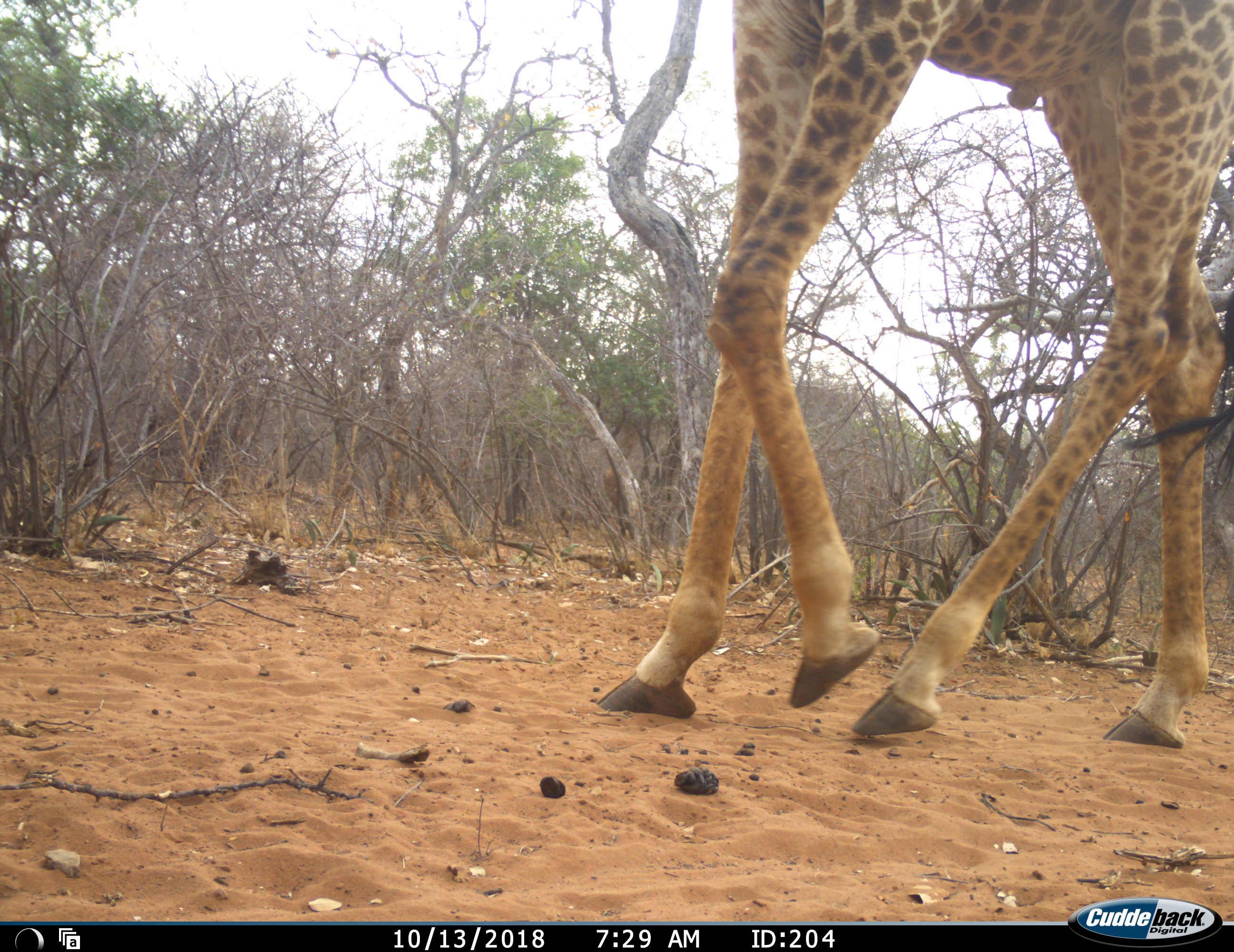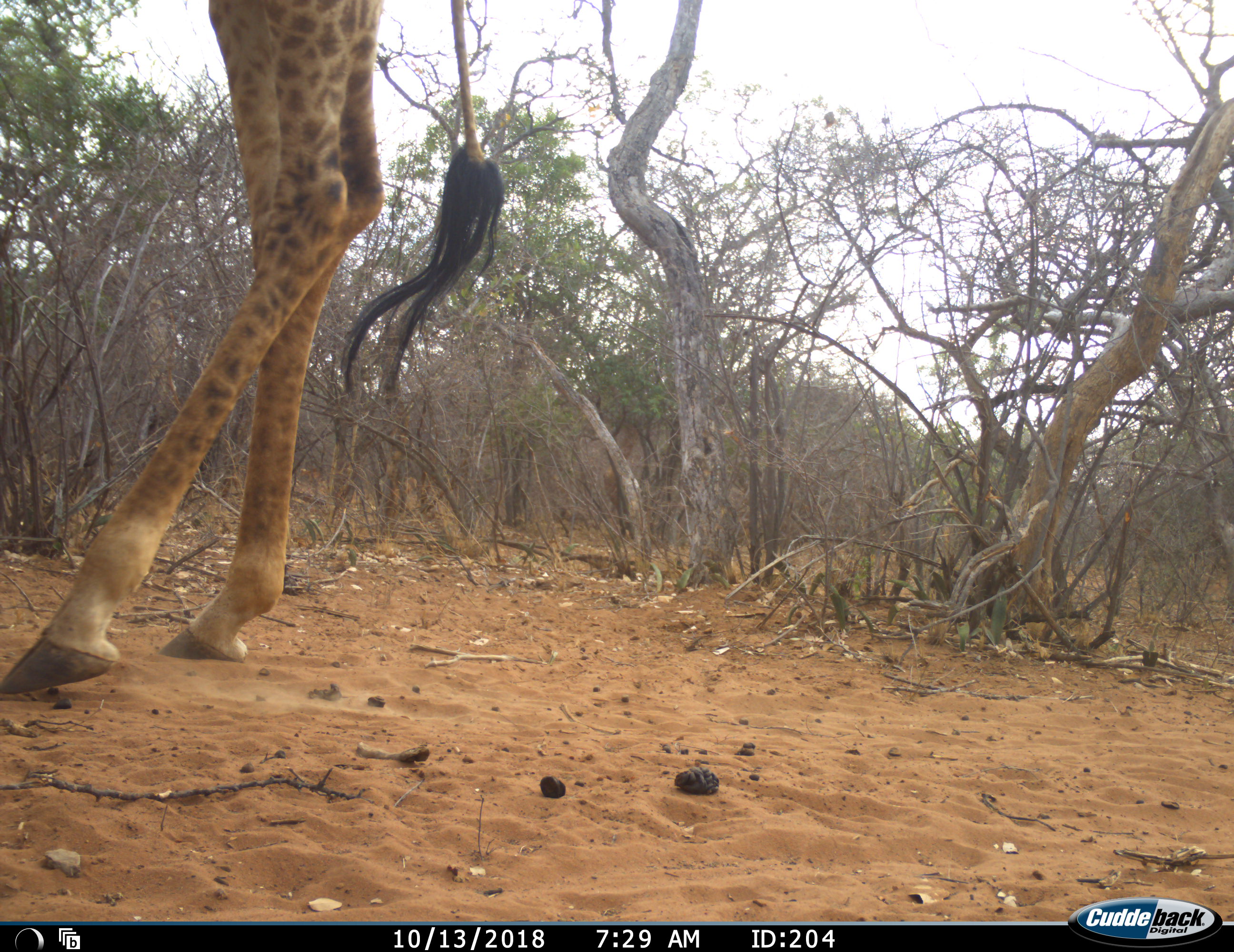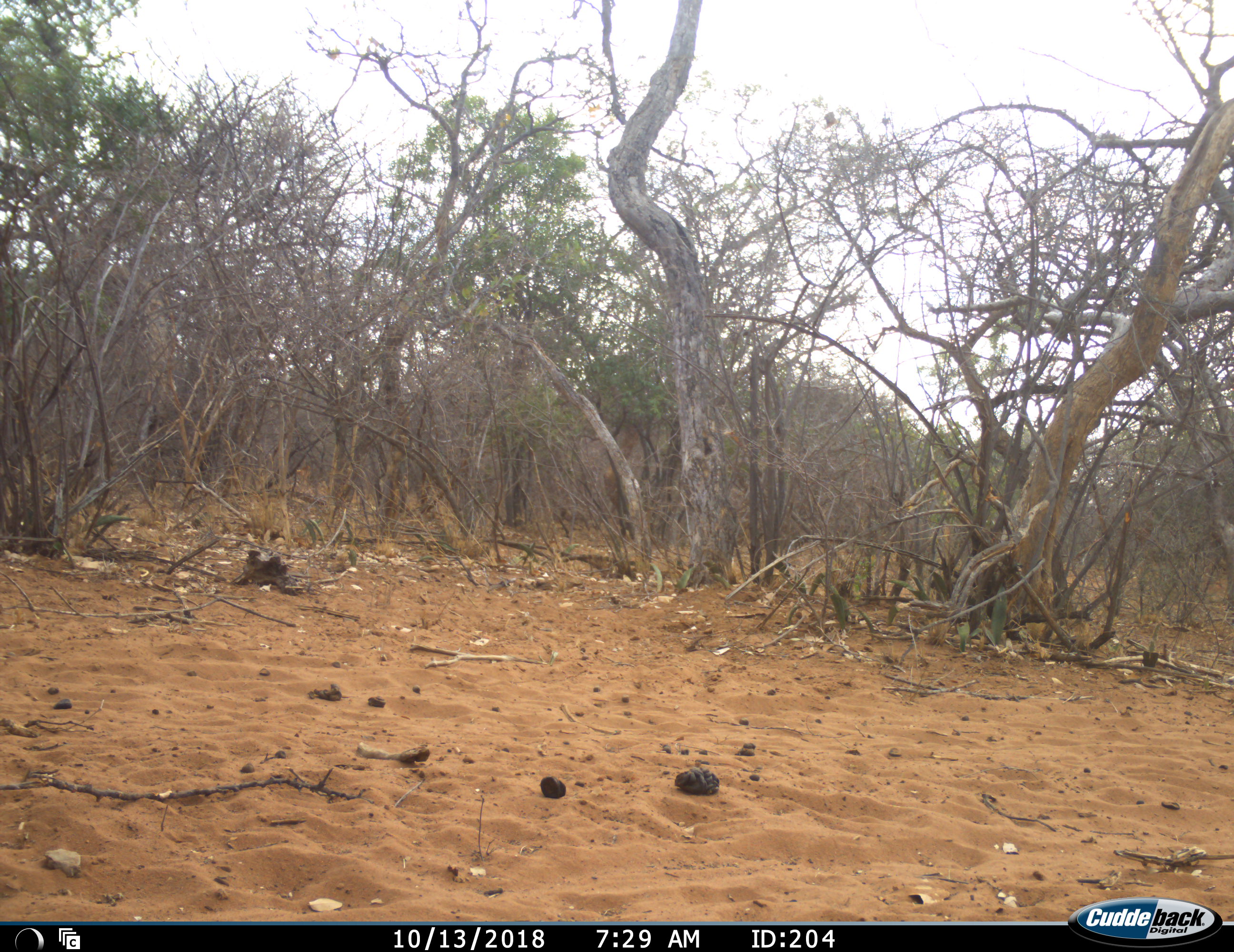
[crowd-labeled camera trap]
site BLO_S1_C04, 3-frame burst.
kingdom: Animalia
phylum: Chordata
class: Mammalia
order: Artiodactyla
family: Giraffidae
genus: Giraffa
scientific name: Giraffa camelopardalis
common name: giraffe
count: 1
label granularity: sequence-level